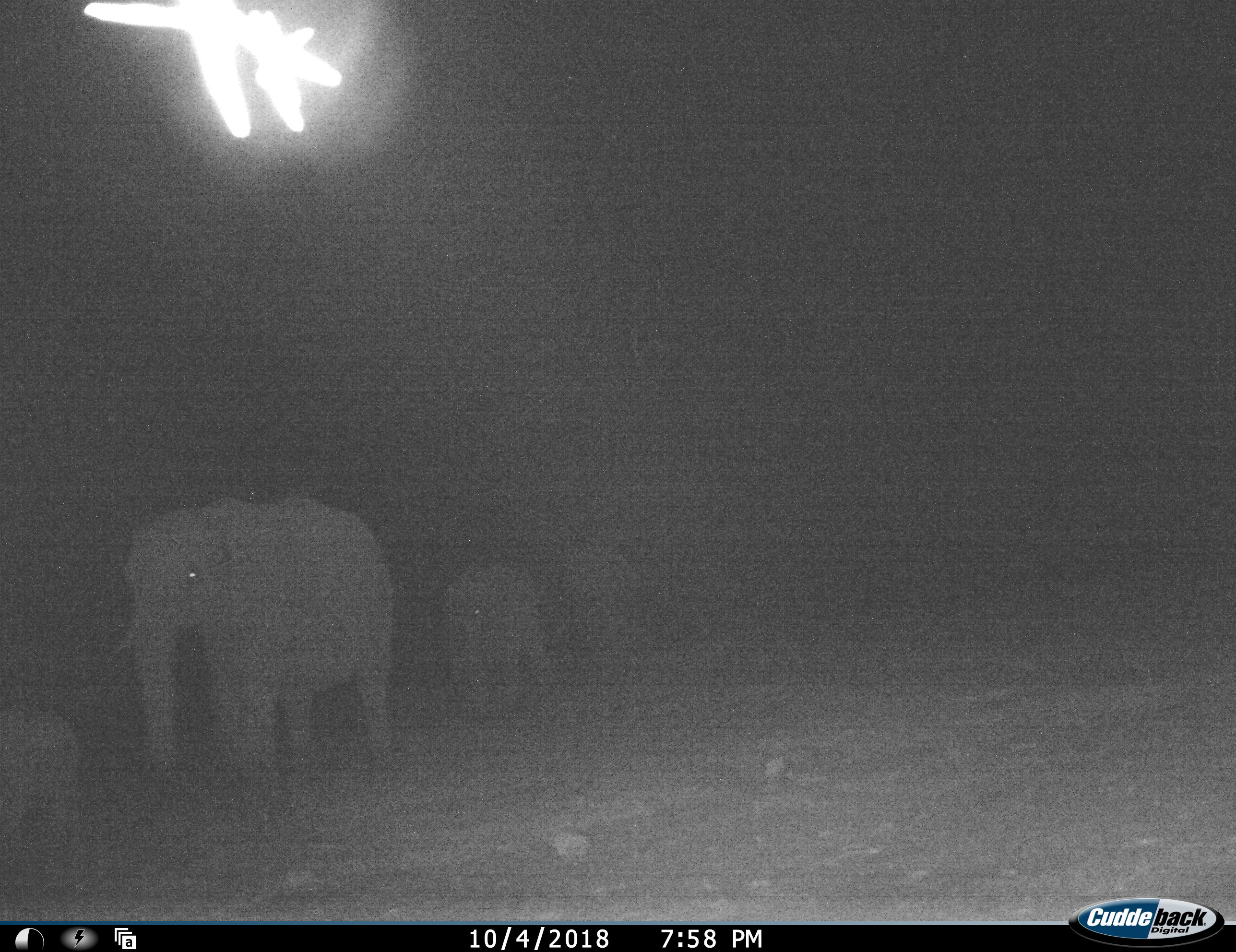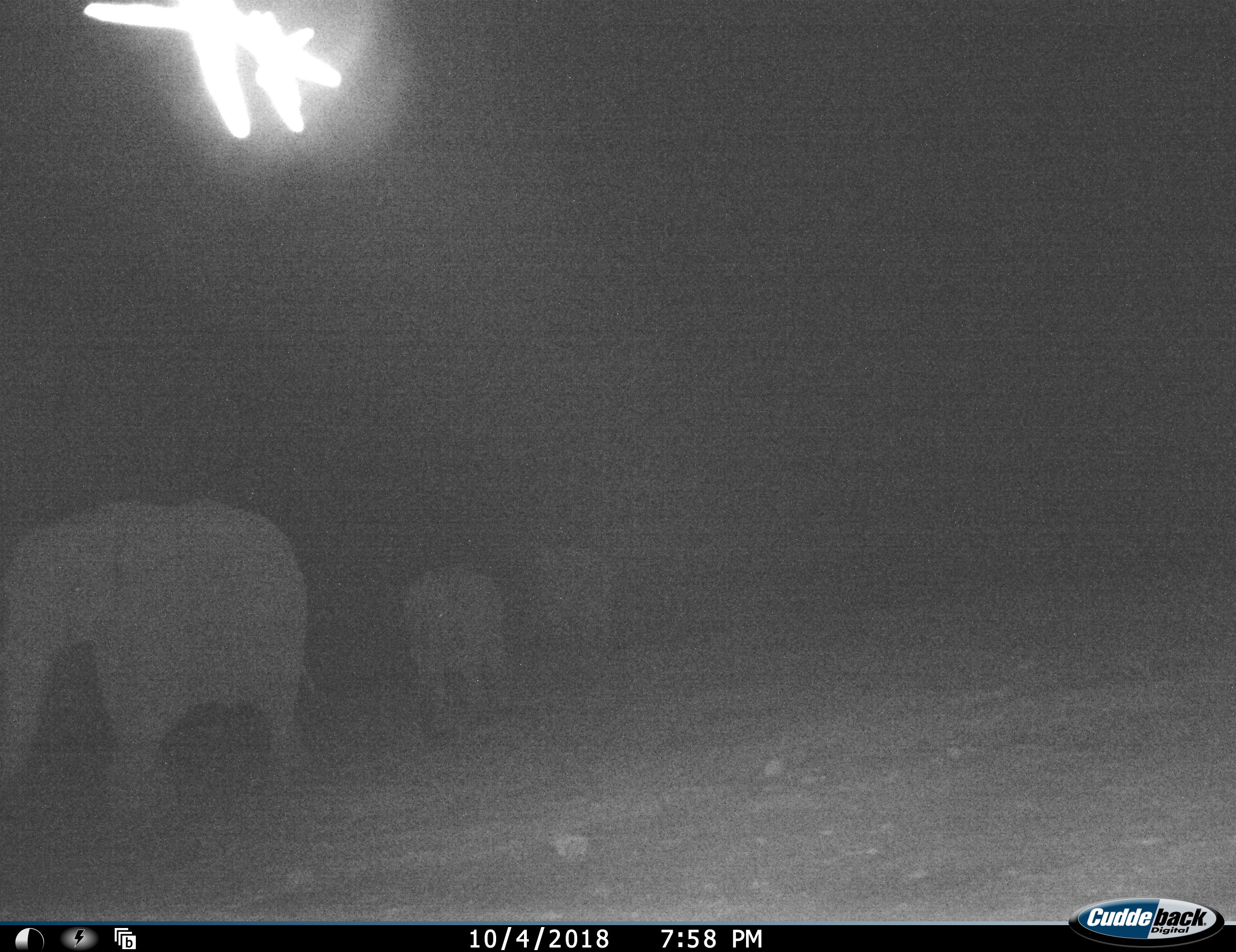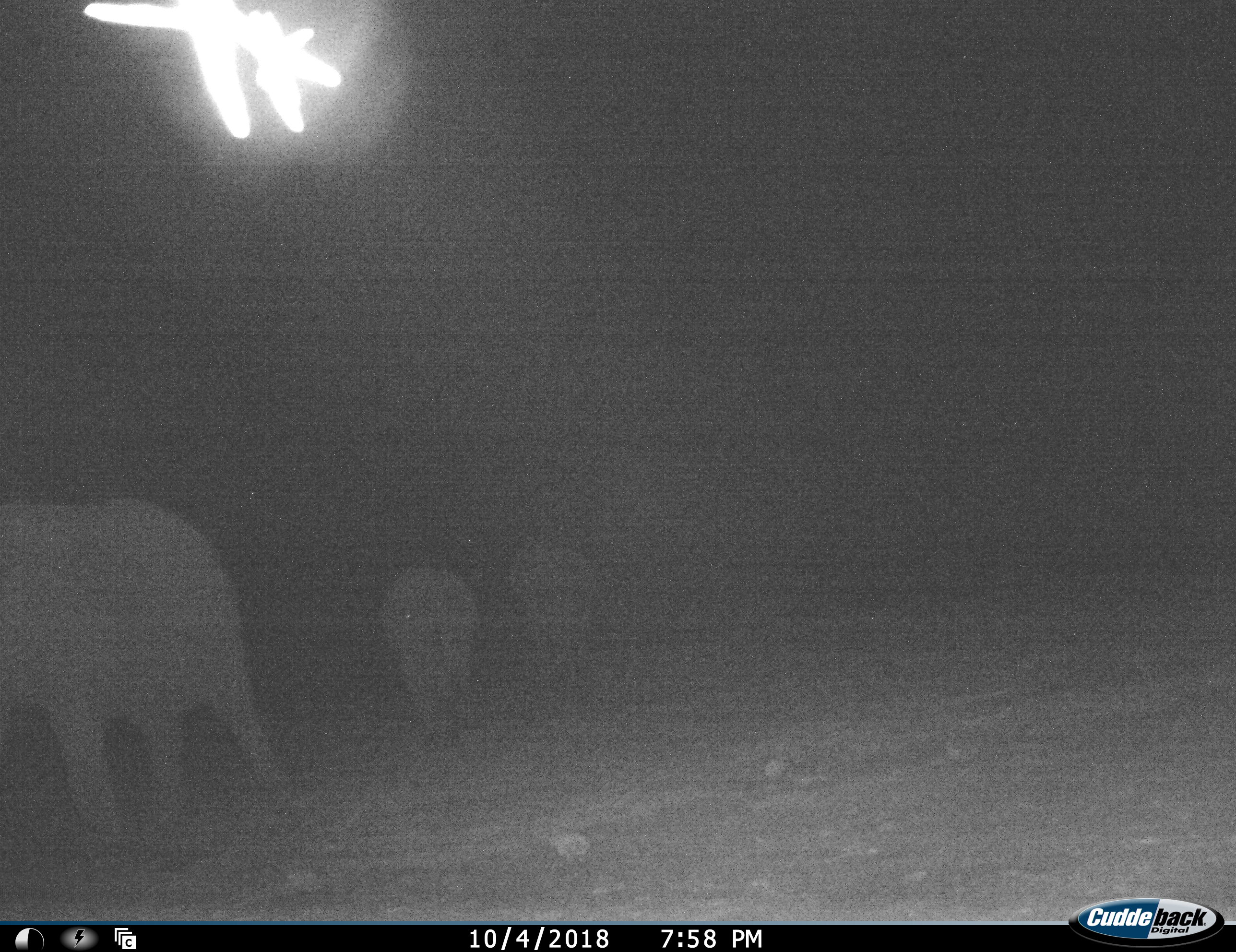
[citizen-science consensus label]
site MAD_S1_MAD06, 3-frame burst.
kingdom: Animalia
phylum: Chordata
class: Mammalia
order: Proboscidea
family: Elephantidae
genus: Loxodonta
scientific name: Loxodonta africana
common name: african bush elephant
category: elephant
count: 4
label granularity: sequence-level